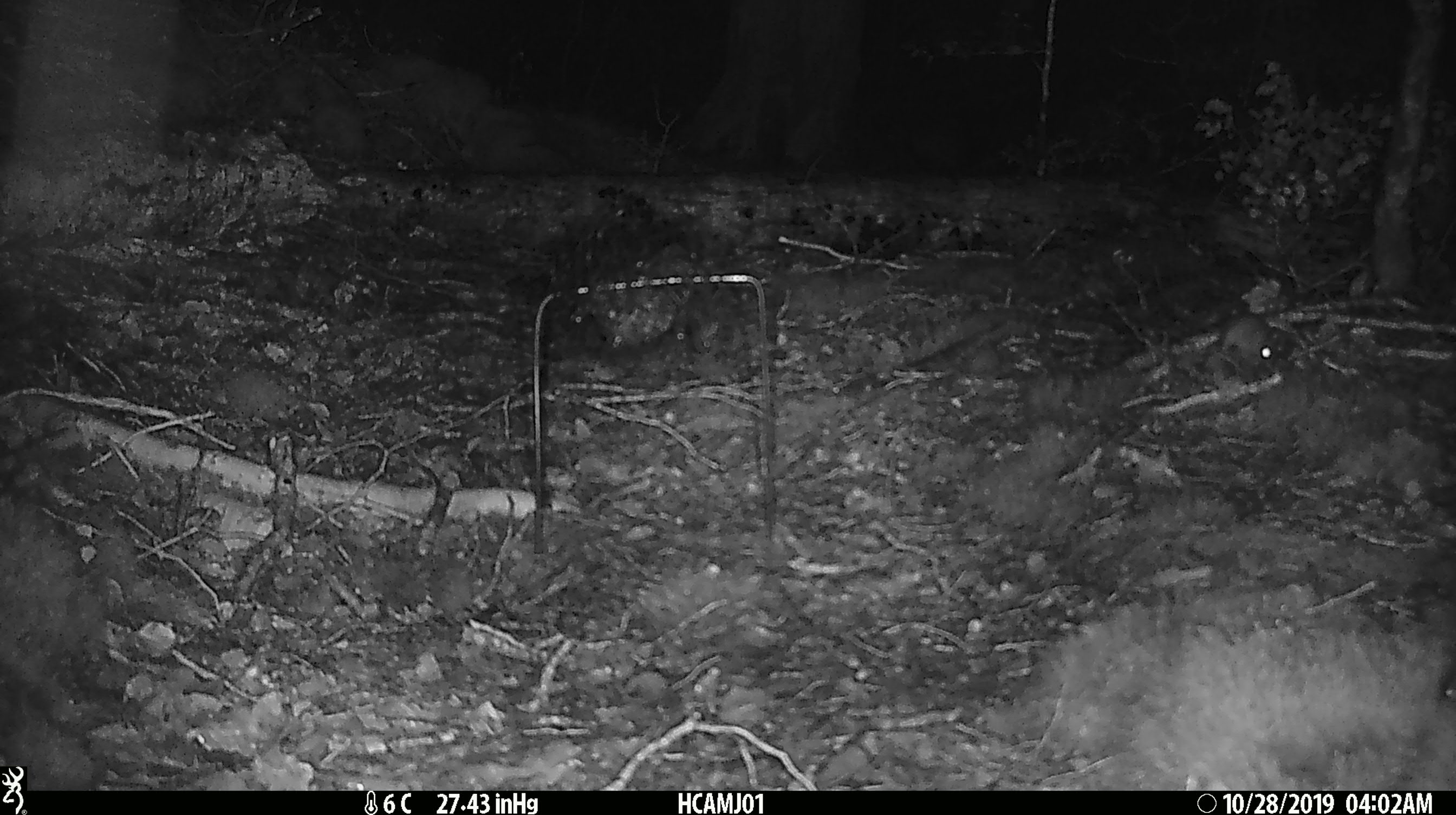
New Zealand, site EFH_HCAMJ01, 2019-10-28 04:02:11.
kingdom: Animalia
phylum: Chordata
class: Mammalia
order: Rodentia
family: Muridae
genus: Mus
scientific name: Mus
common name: mouse